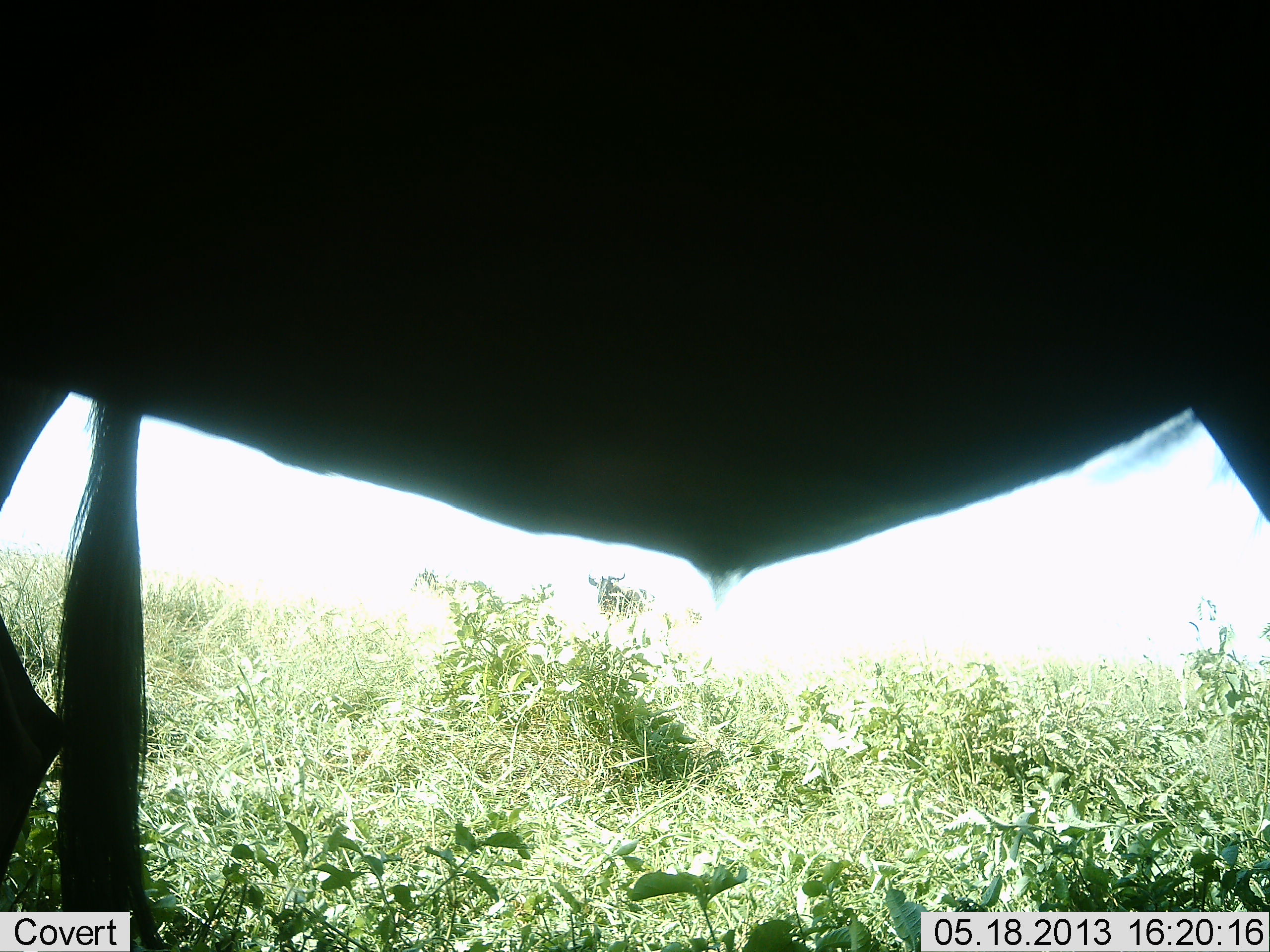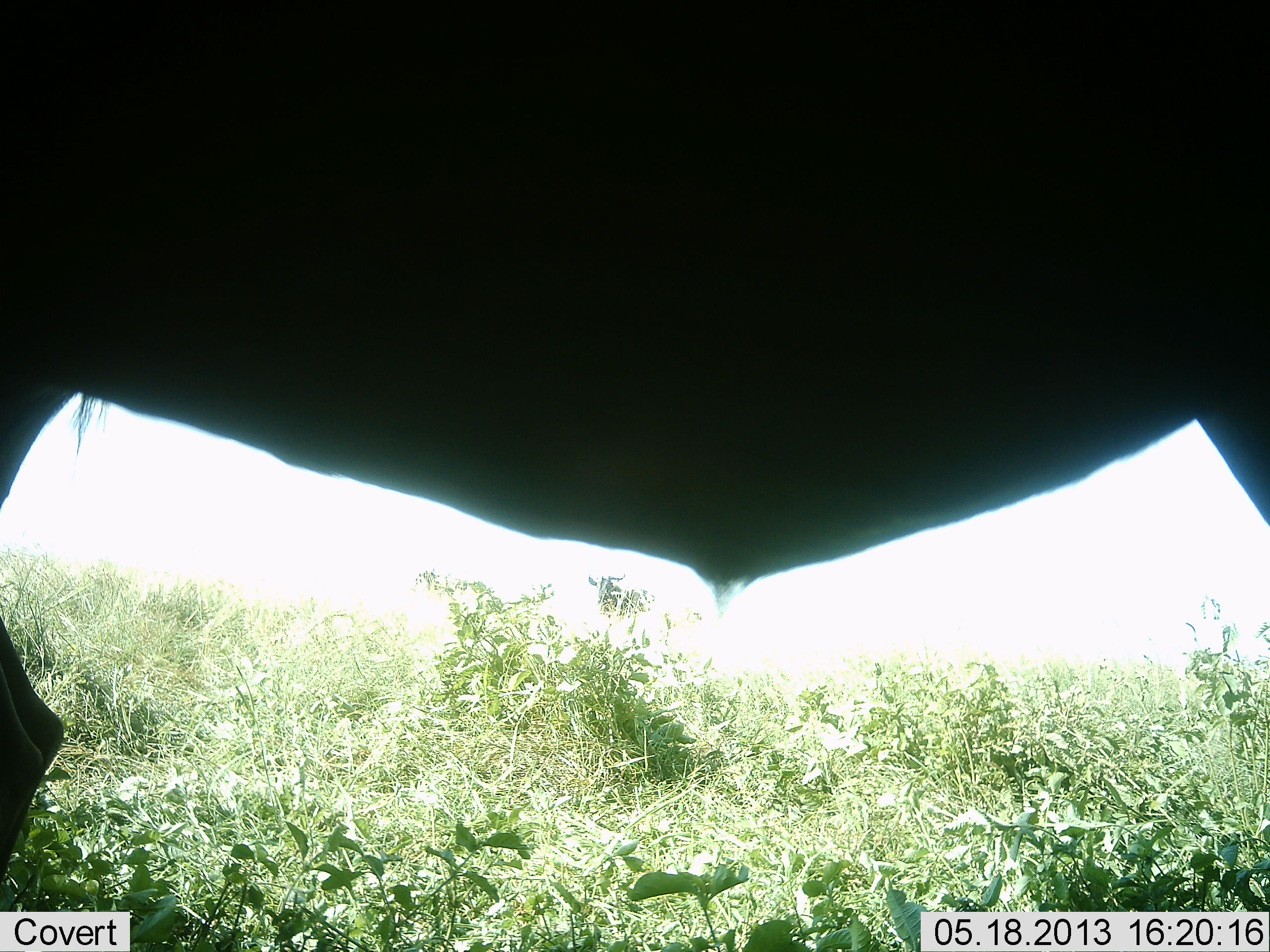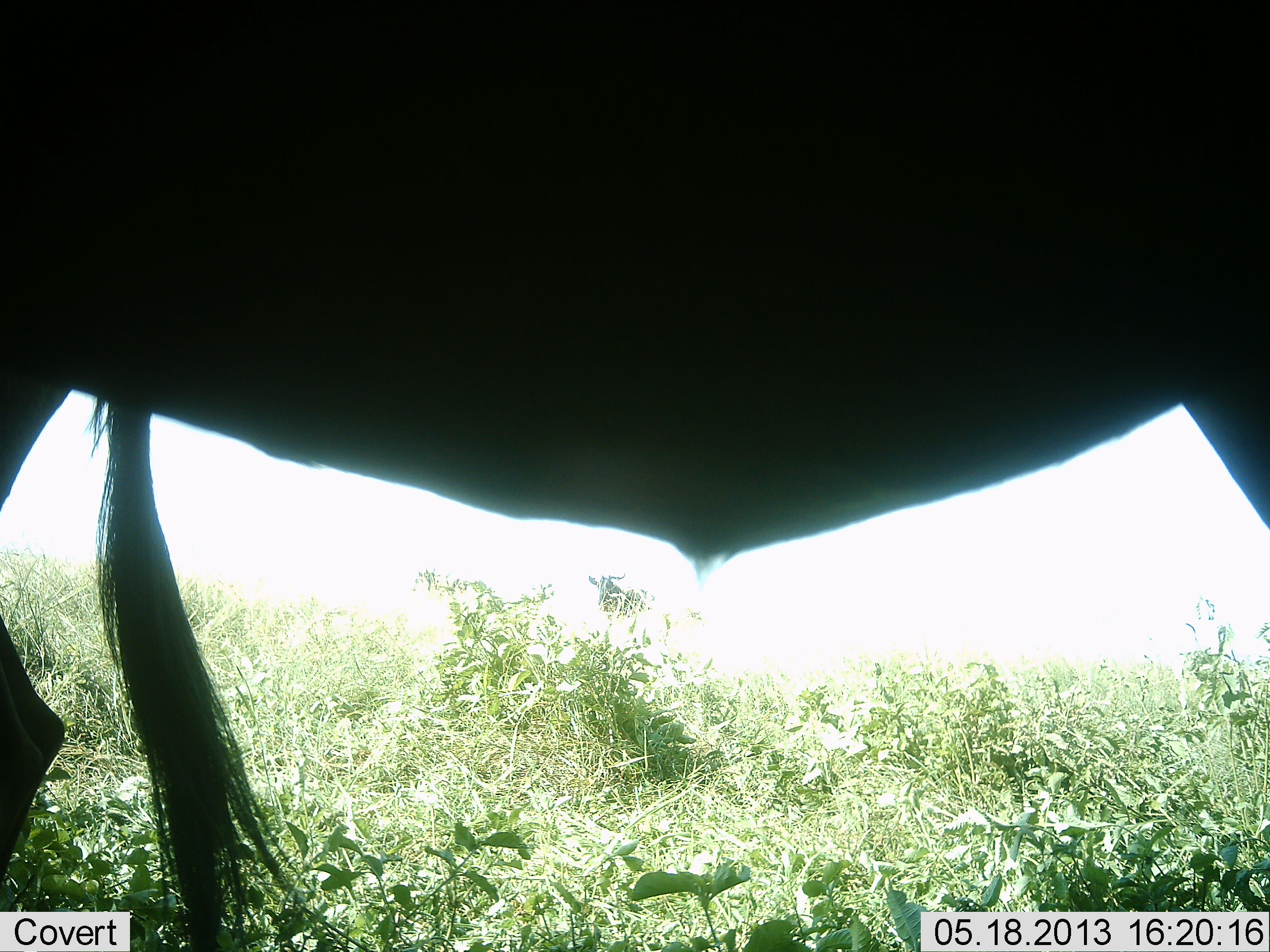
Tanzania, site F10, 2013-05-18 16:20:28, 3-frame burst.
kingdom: Animalia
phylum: Chordata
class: Mammalia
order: Artiodactyla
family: Bovidae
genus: Connochaetes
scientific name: Connochaetes taurinus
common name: blue wildebeest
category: wildebeest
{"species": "wildebeest (blue wildebeest) (Connochaetes taurinus)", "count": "1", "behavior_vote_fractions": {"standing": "90%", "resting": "0%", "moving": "10%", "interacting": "0%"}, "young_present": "0%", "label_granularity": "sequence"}